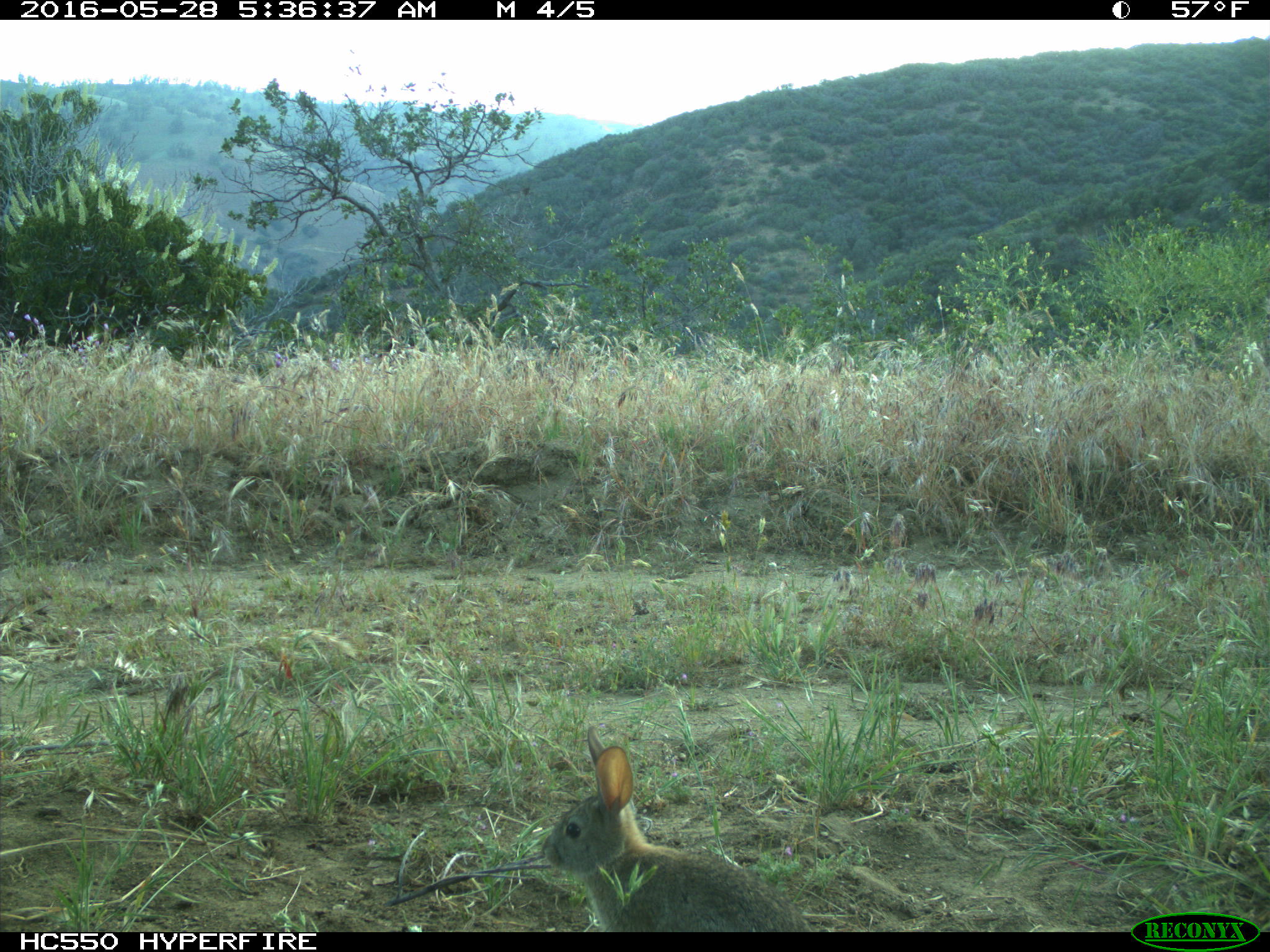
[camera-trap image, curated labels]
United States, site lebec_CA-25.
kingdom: Animalia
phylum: Chordata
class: Mammalia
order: Lagomorpha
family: Leporidae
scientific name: Leporidae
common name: rabbits and hares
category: unidentified rabbit